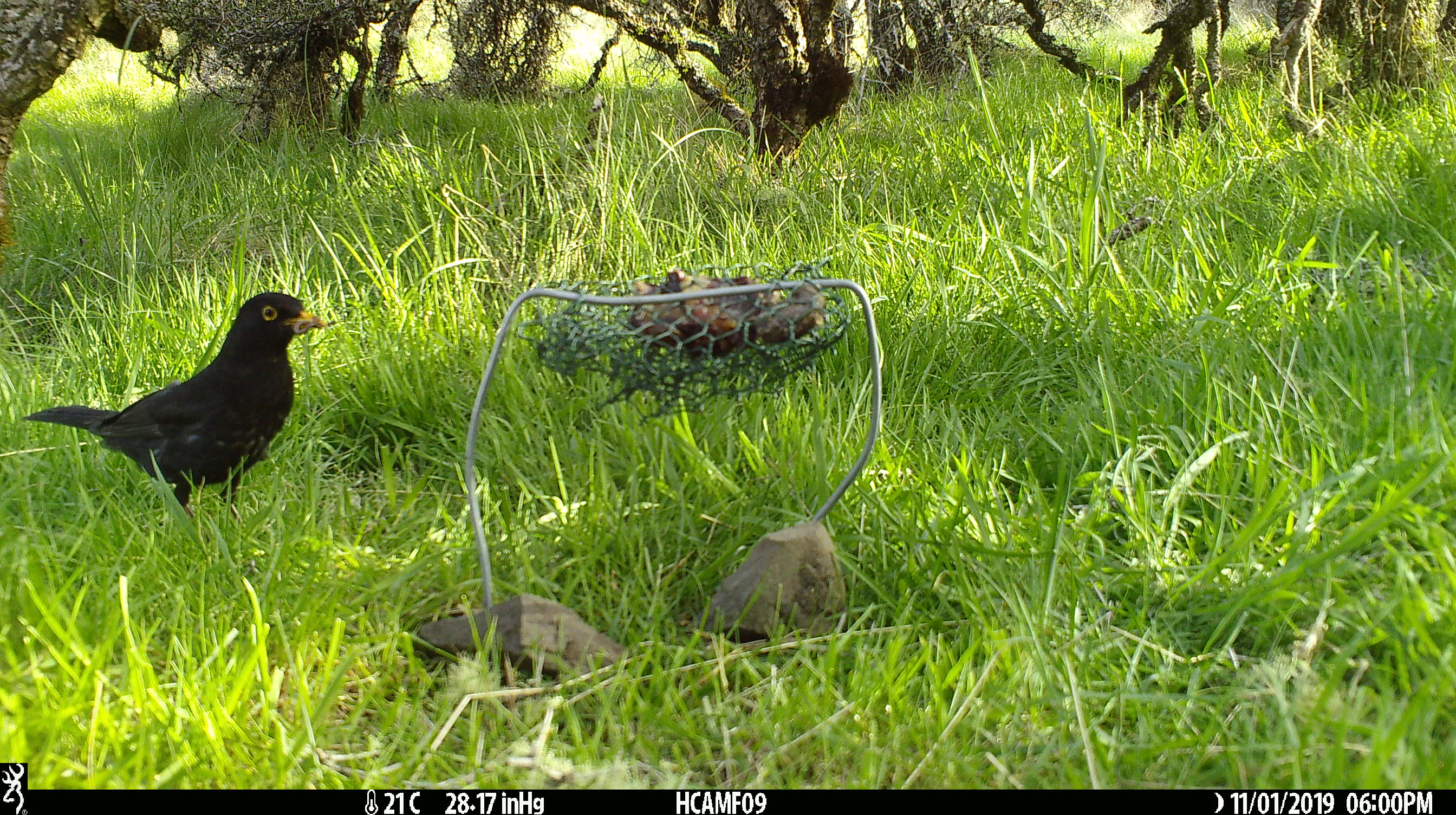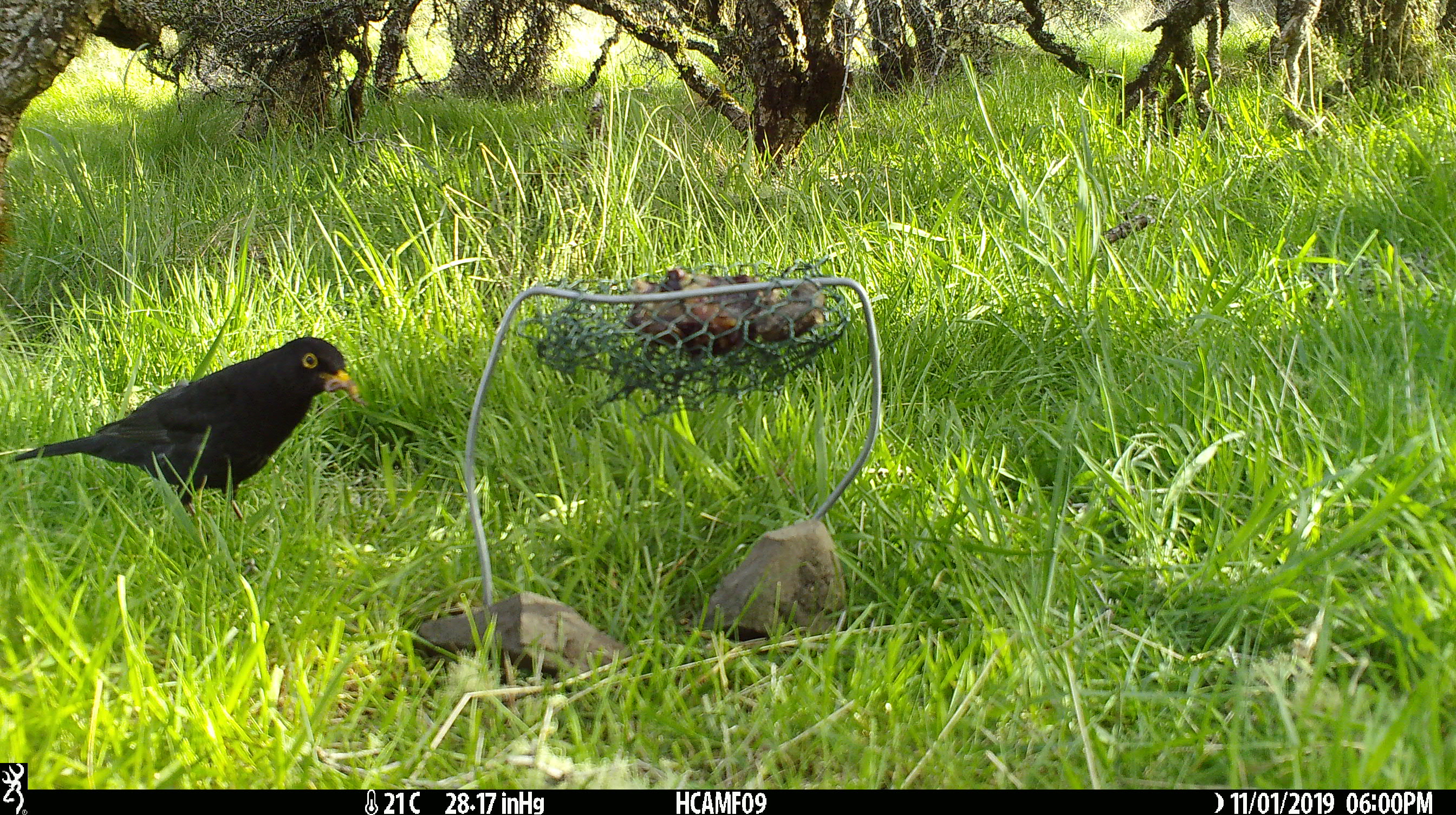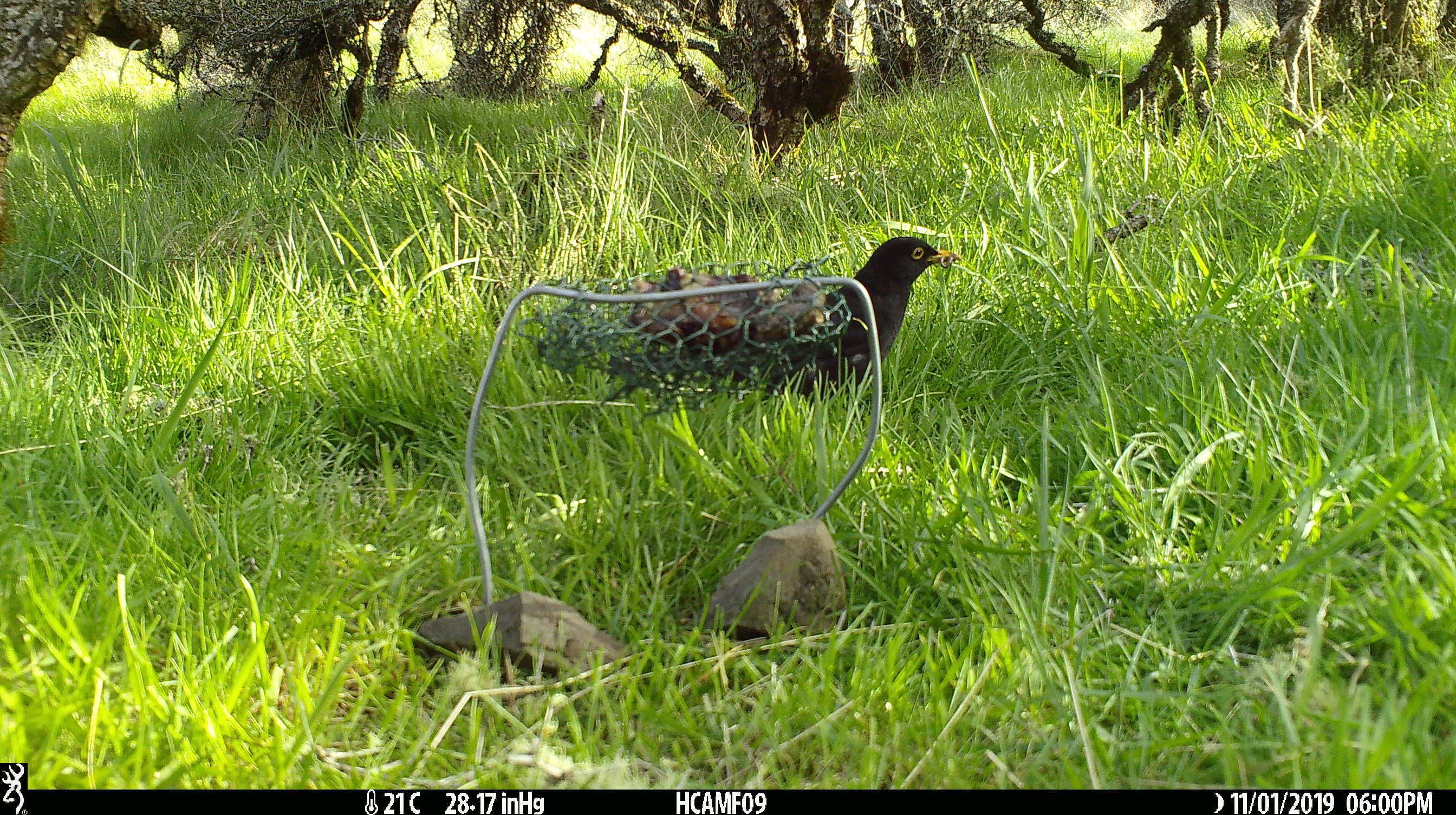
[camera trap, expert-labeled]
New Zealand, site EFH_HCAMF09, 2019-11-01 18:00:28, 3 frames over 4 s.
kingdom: Animalia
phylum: Chordata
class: Aves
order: Passeriformes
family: Turdidae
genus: Turdus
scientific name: Turdus merula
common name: eurasian blackbird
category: blackbird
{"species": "blackbird (eurasian blackbird) (Turdus merula)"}